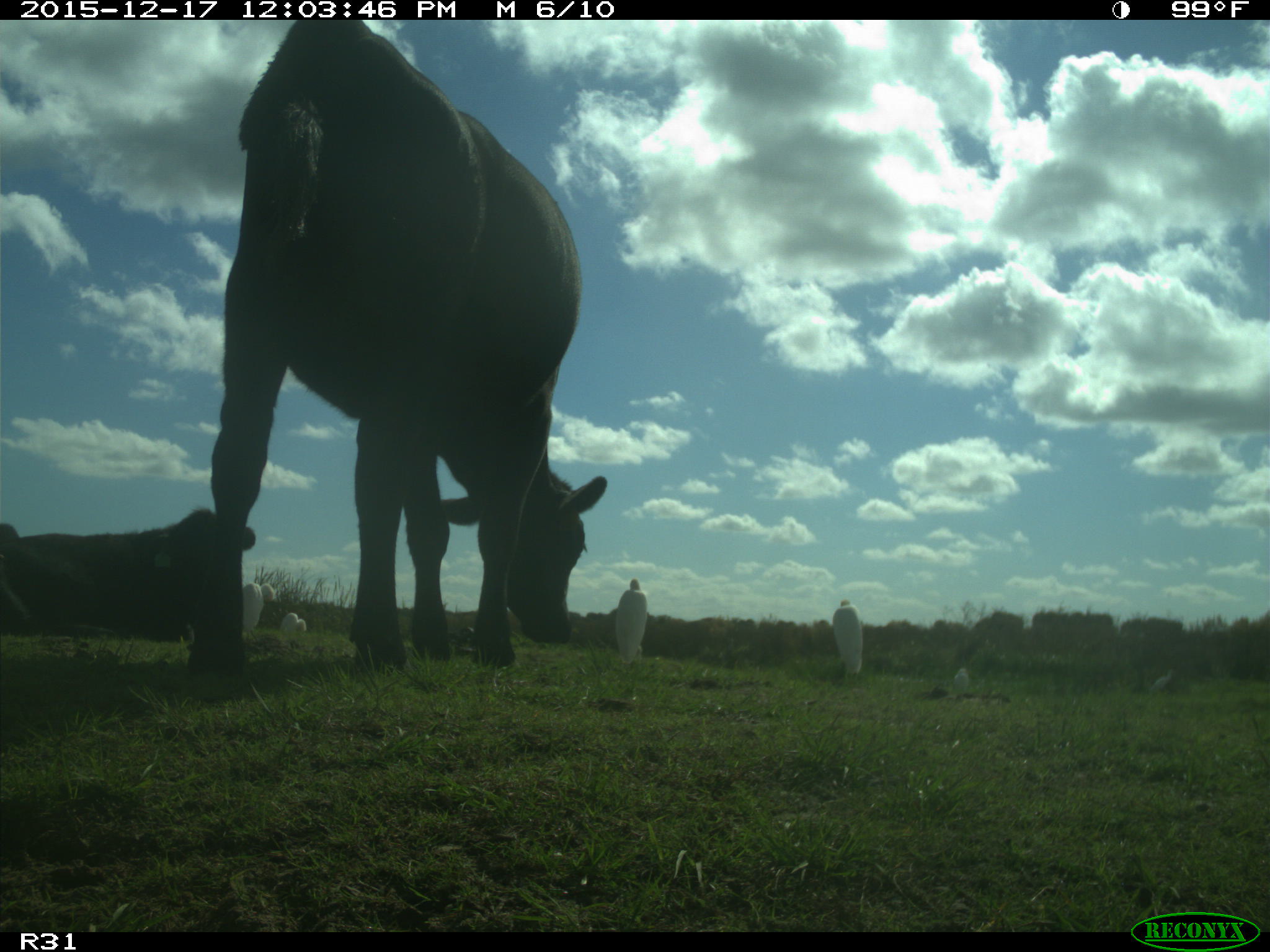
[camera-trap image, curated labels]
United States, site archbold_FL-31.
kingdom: Animalia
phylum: Chordata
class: Mammalia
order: Artiodactyla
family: Bovidae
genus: Bos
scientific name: Bos taurus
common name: domestic cow